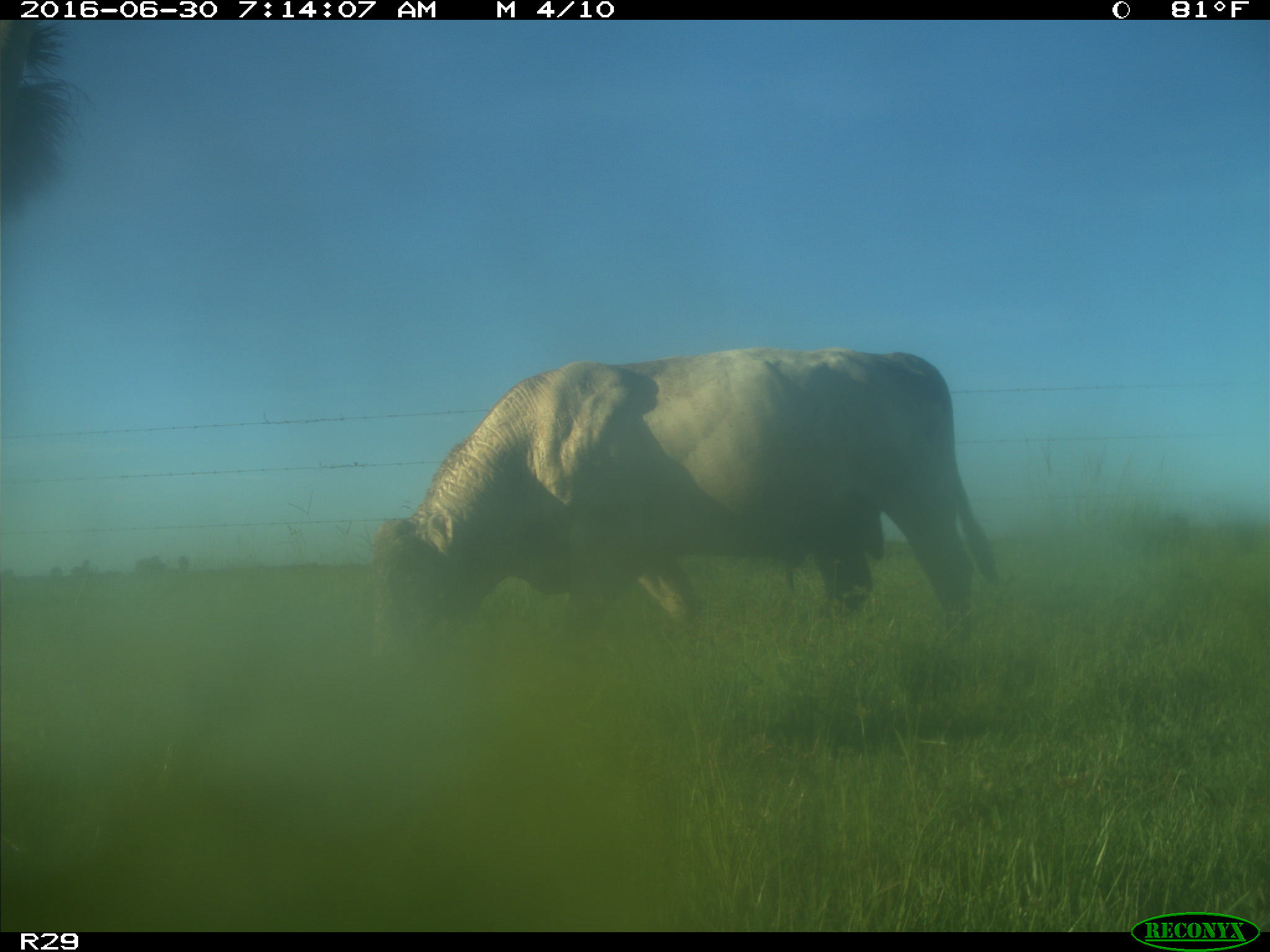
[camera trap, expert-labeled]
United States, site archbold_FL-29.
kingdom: Animalia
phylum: Chordata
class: Mammalia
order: Artiodactyla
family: Bovidae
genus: Bos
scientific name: Bos taurus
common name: domestic cow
Bos taurus (domestic cow).